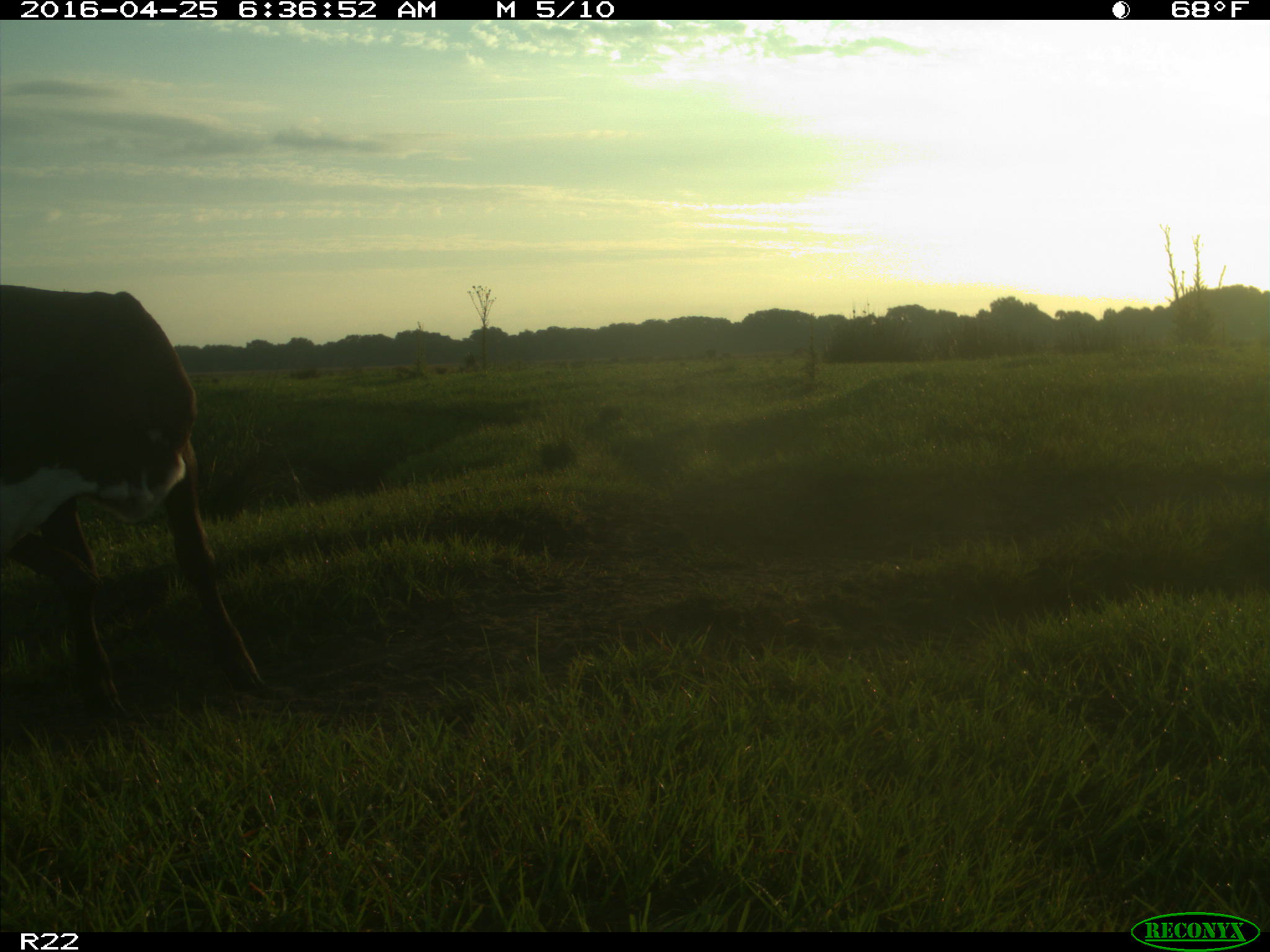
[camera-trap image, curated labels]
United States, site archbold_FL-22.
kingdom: Animalia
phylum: Chordata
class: Mammalia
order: Artiodactyla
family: Bovidae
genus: Bos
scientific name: Bos taurus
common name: domestic cow